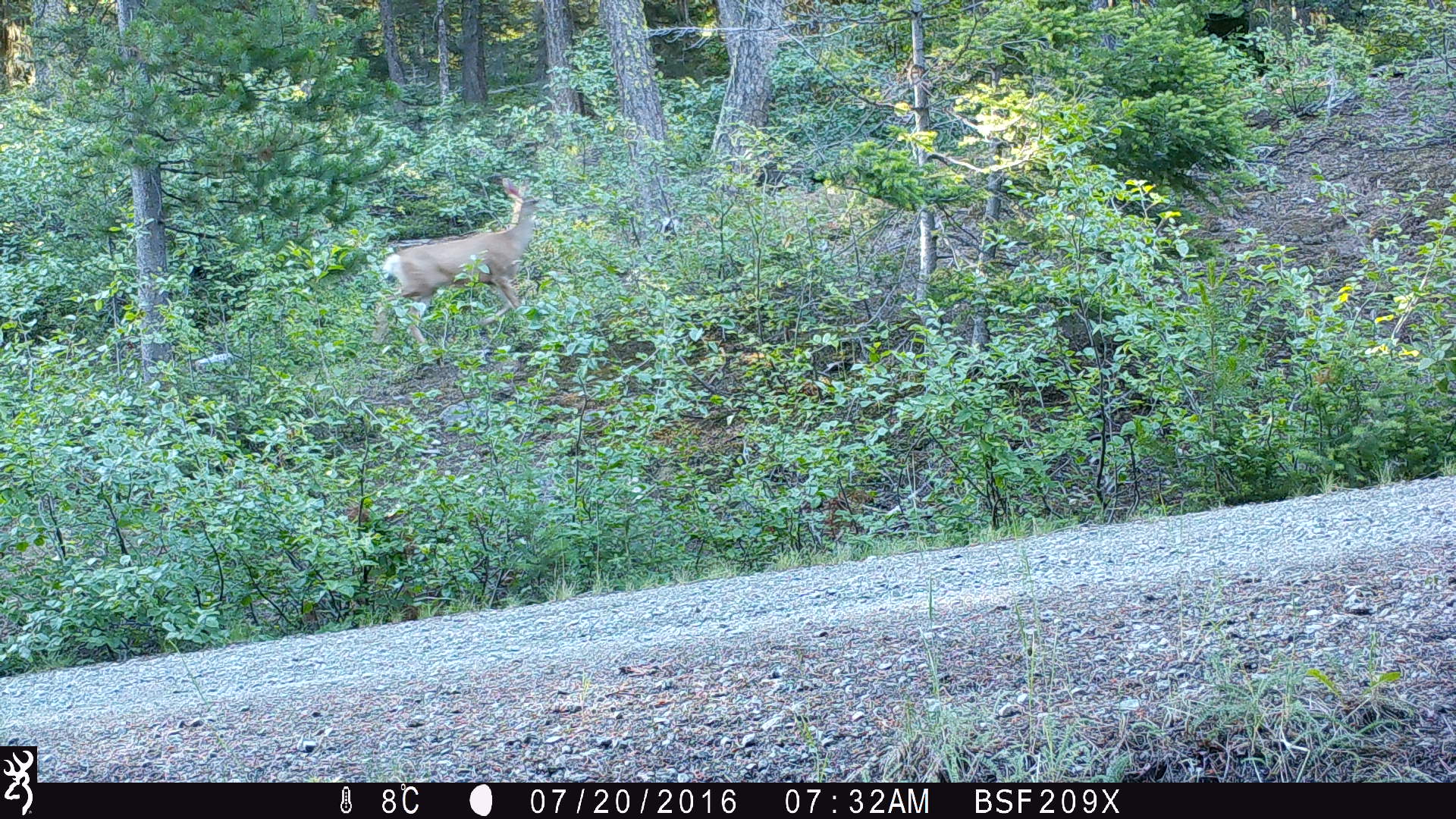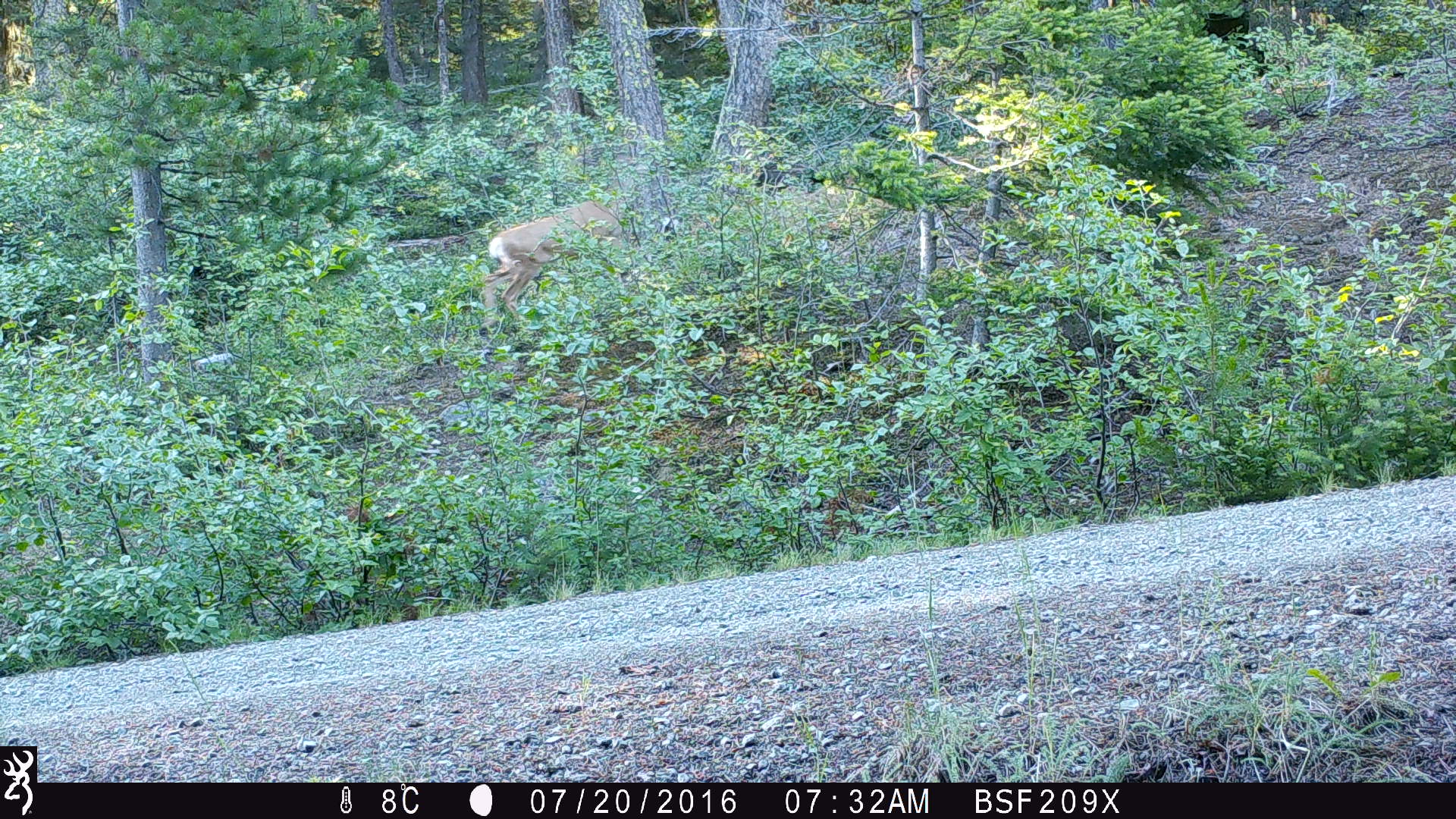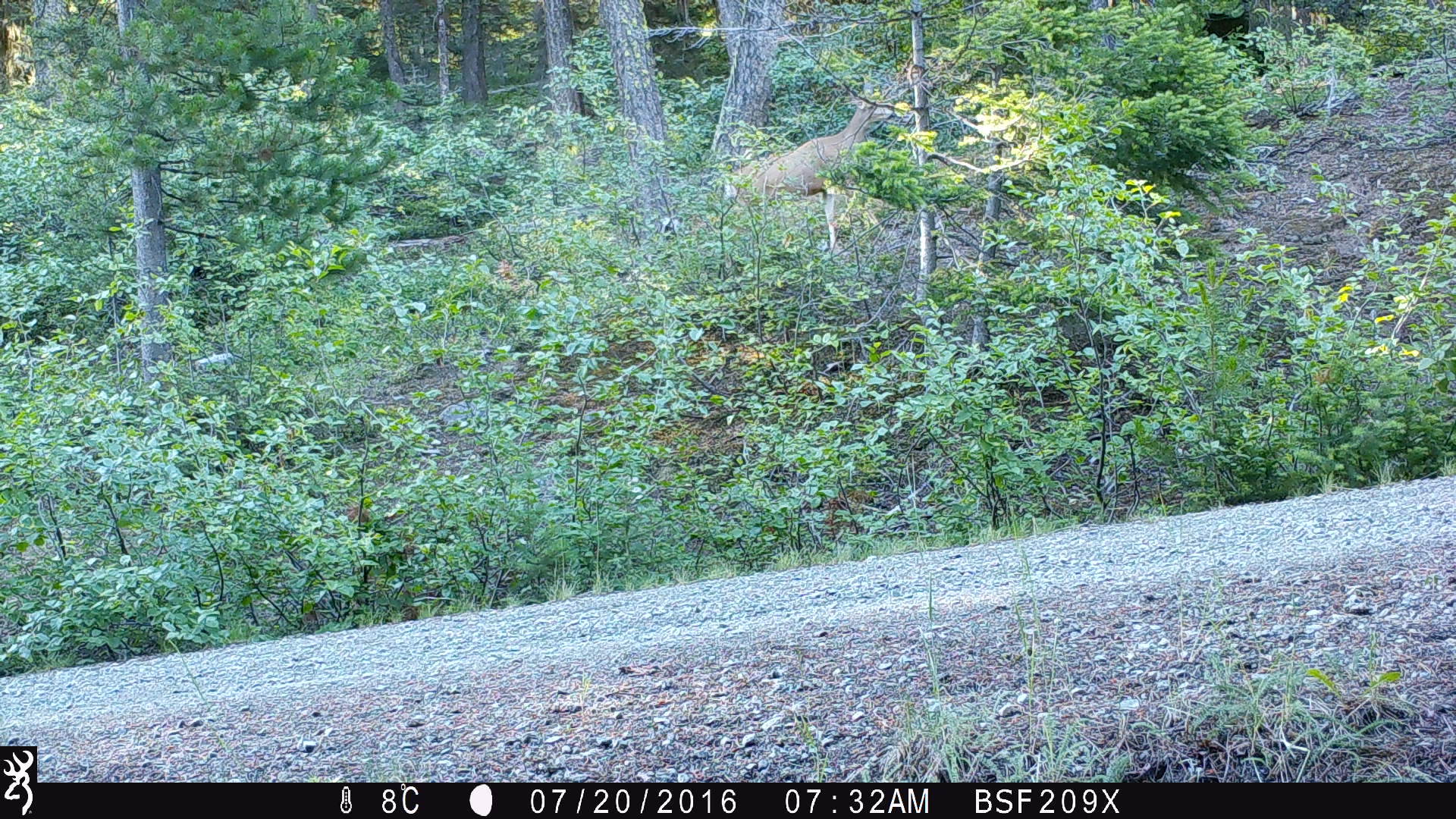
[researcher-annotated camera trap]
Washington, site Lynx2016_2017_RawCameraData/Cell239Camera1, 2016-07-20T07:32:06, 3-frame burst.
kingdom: Animalia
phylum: Chordata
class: Mammalia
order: Artiodactyla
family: Cervidae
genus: Odocoileus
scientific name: Odocoileus hemionus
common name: mule deer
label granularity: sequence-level